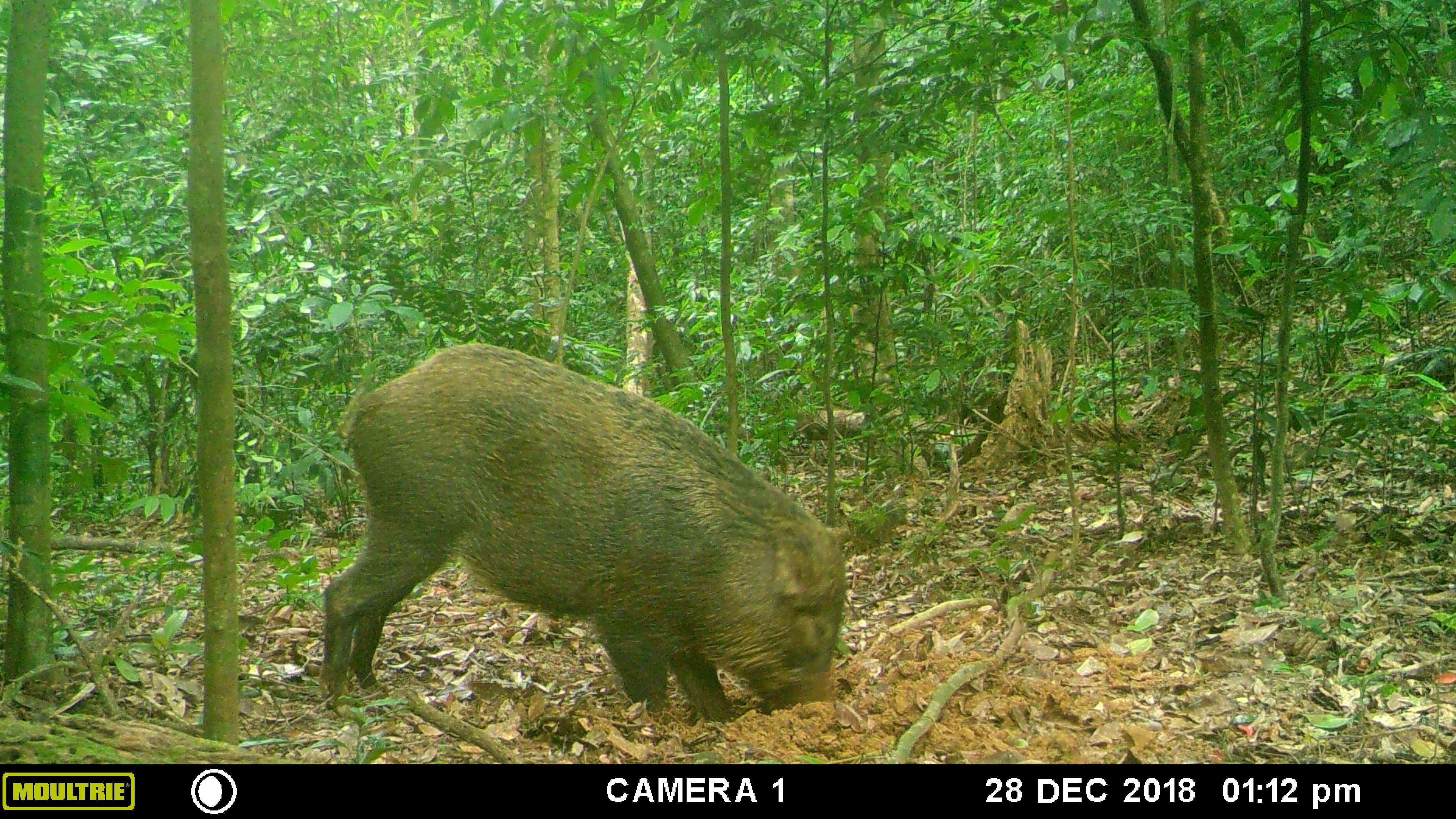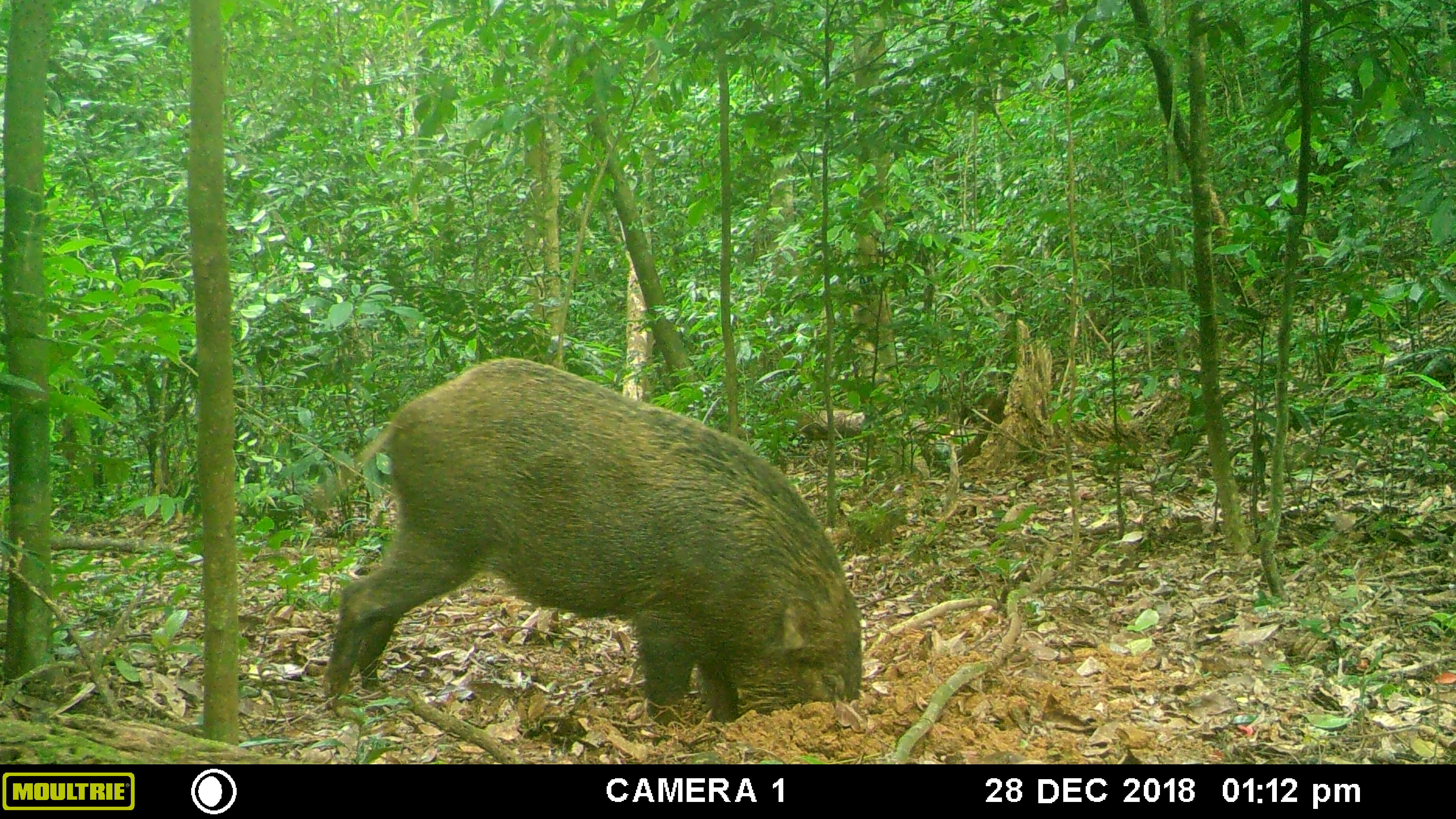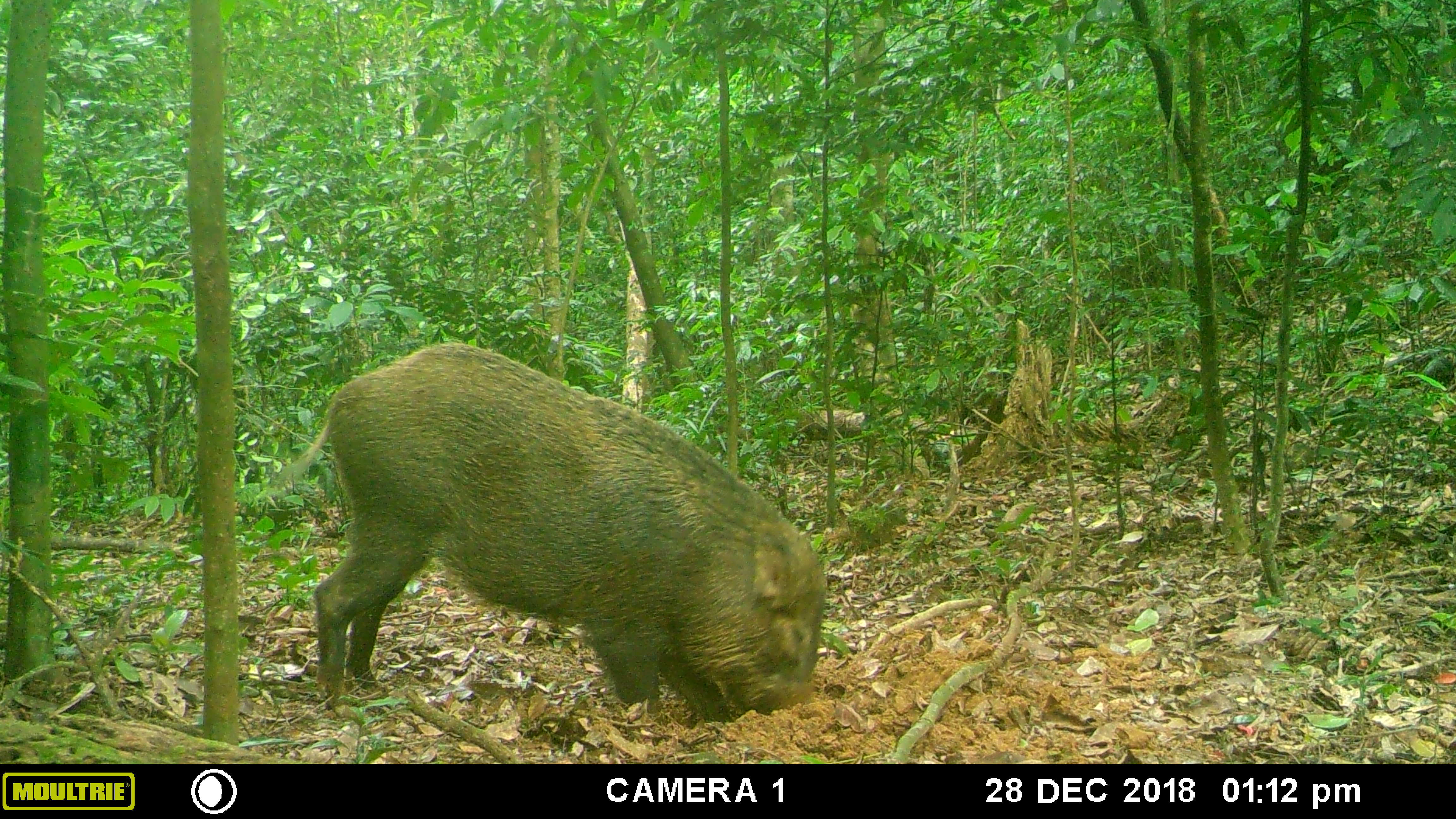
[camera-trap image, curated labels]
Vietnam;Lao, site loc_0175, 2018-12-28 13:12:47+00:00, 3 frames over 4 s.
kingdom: Animalia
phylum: Chordata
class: Mammalia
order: Artiodactyla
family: Suidae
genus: Sus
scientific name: Sus scrofa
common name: eurasian wild pig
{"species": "eurasian wild pig (Sus scrofa)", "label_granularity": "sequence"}